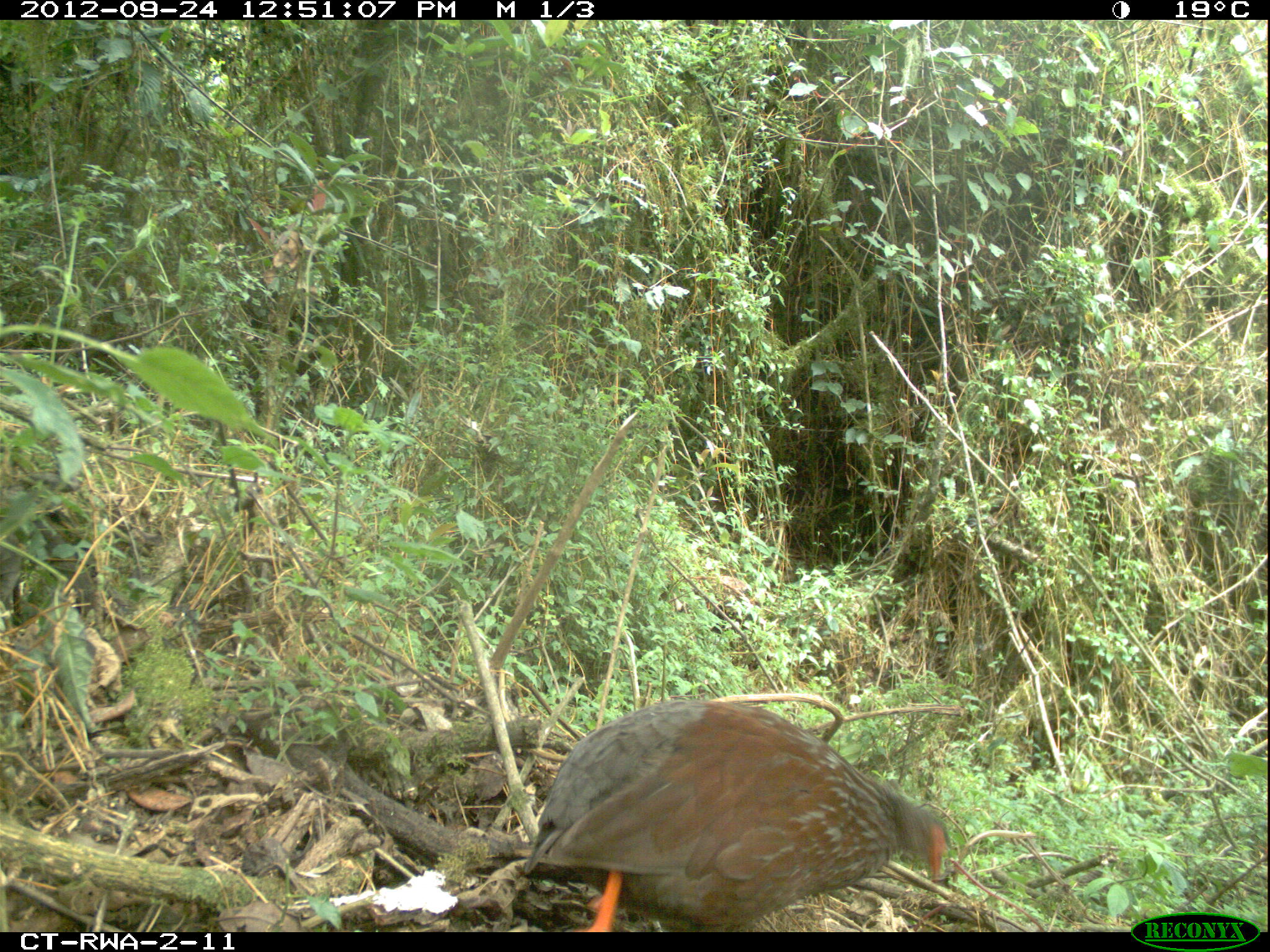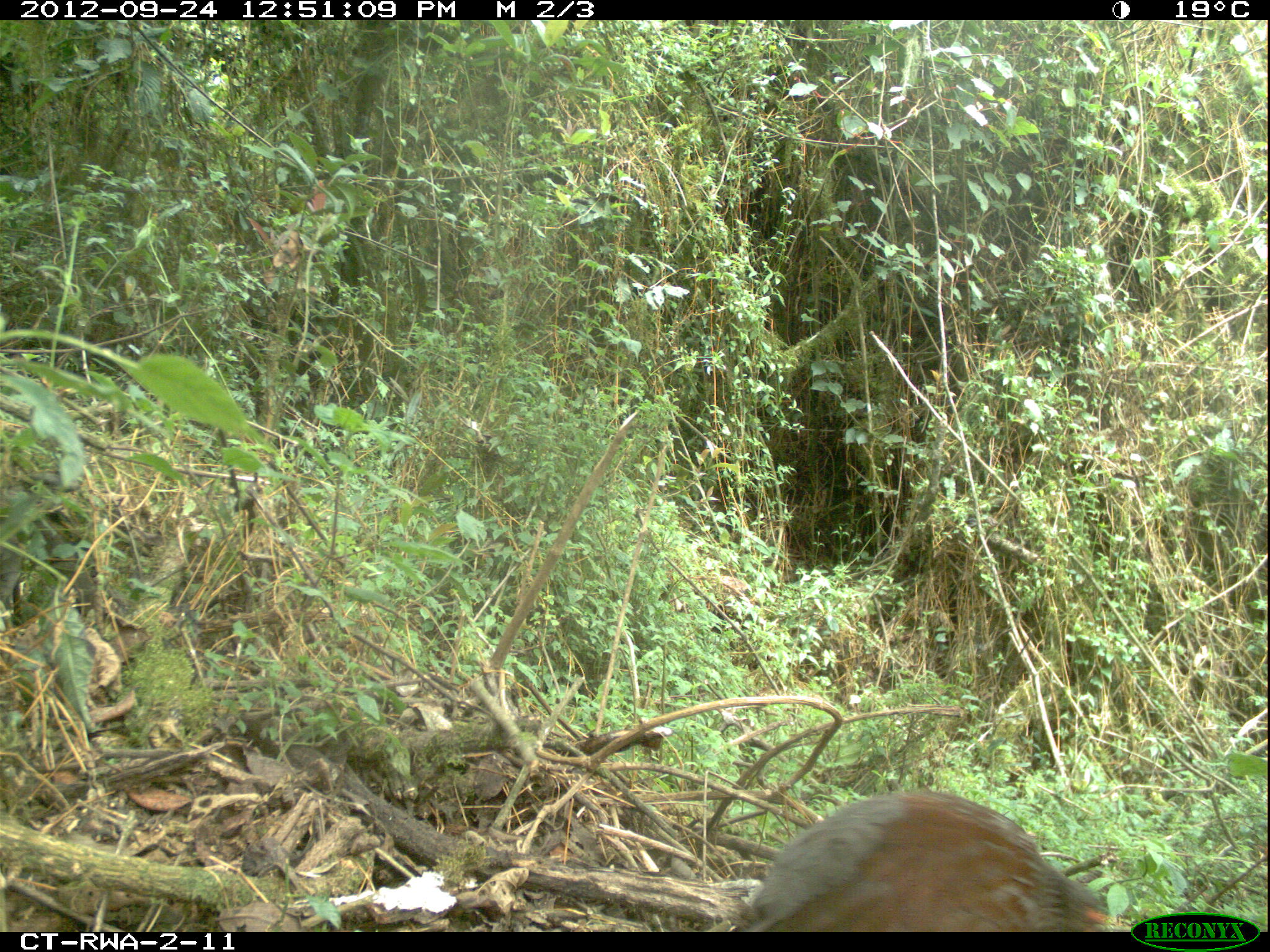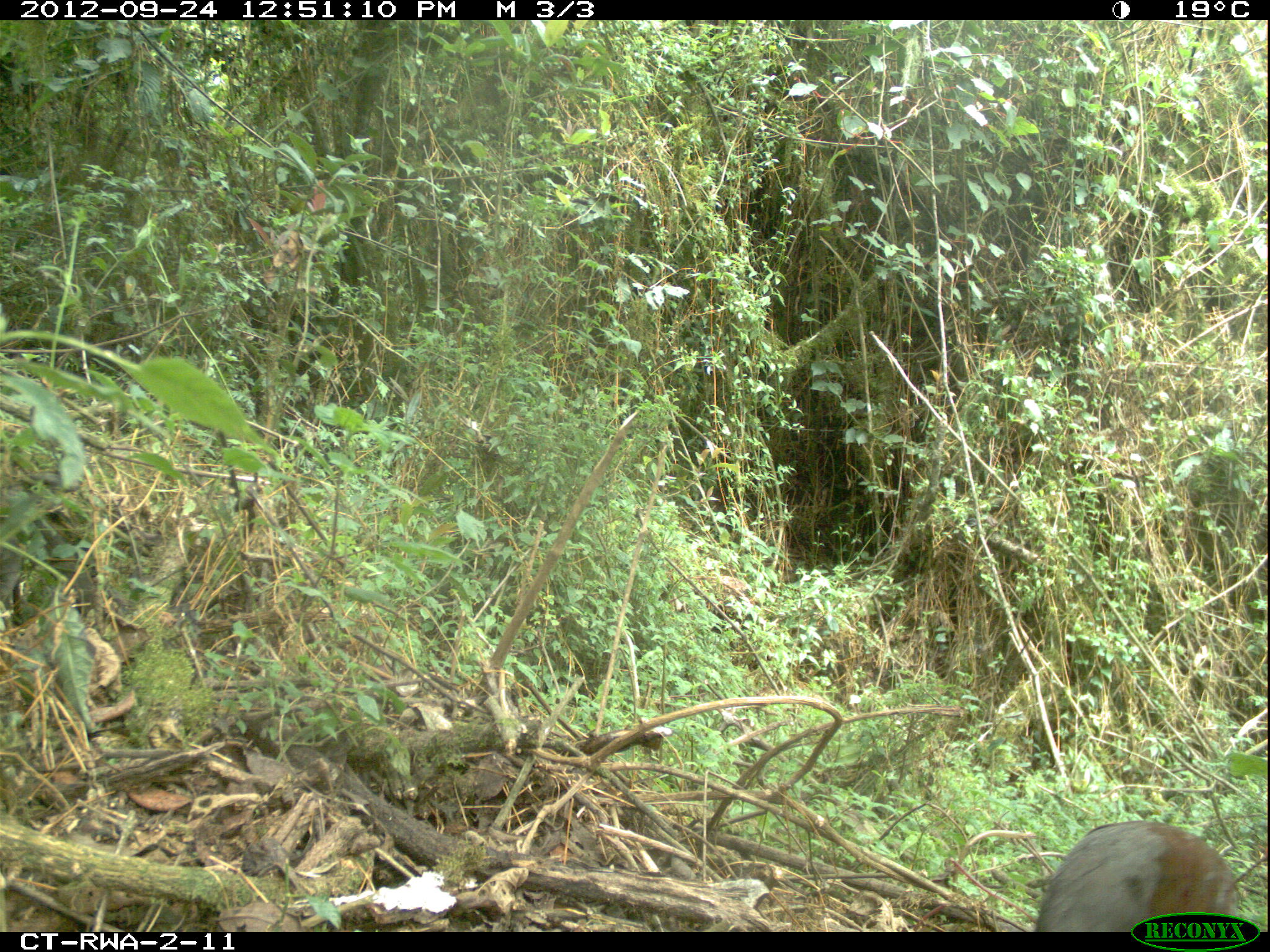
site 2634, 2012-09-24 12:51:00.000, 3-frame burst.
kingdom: Animalia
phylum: Chordata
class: Aves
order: Galliformes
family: Phasianidae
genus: Pternistis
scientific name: Pternistis nobilis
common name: handsome francolin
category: francolinus nobilis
Francolinus nobilis (handsome francolin) (Pternistis nobilis), count 1.